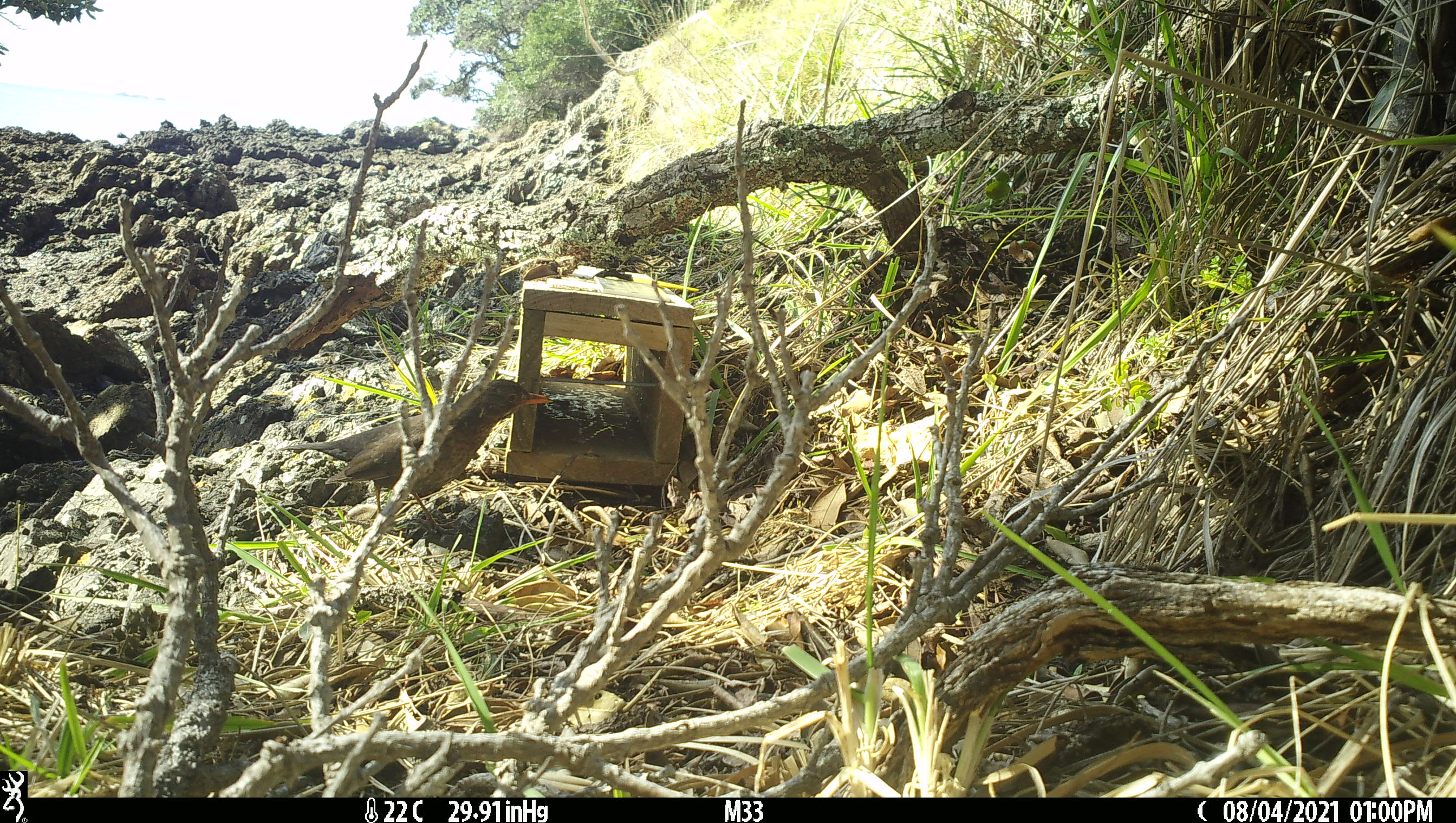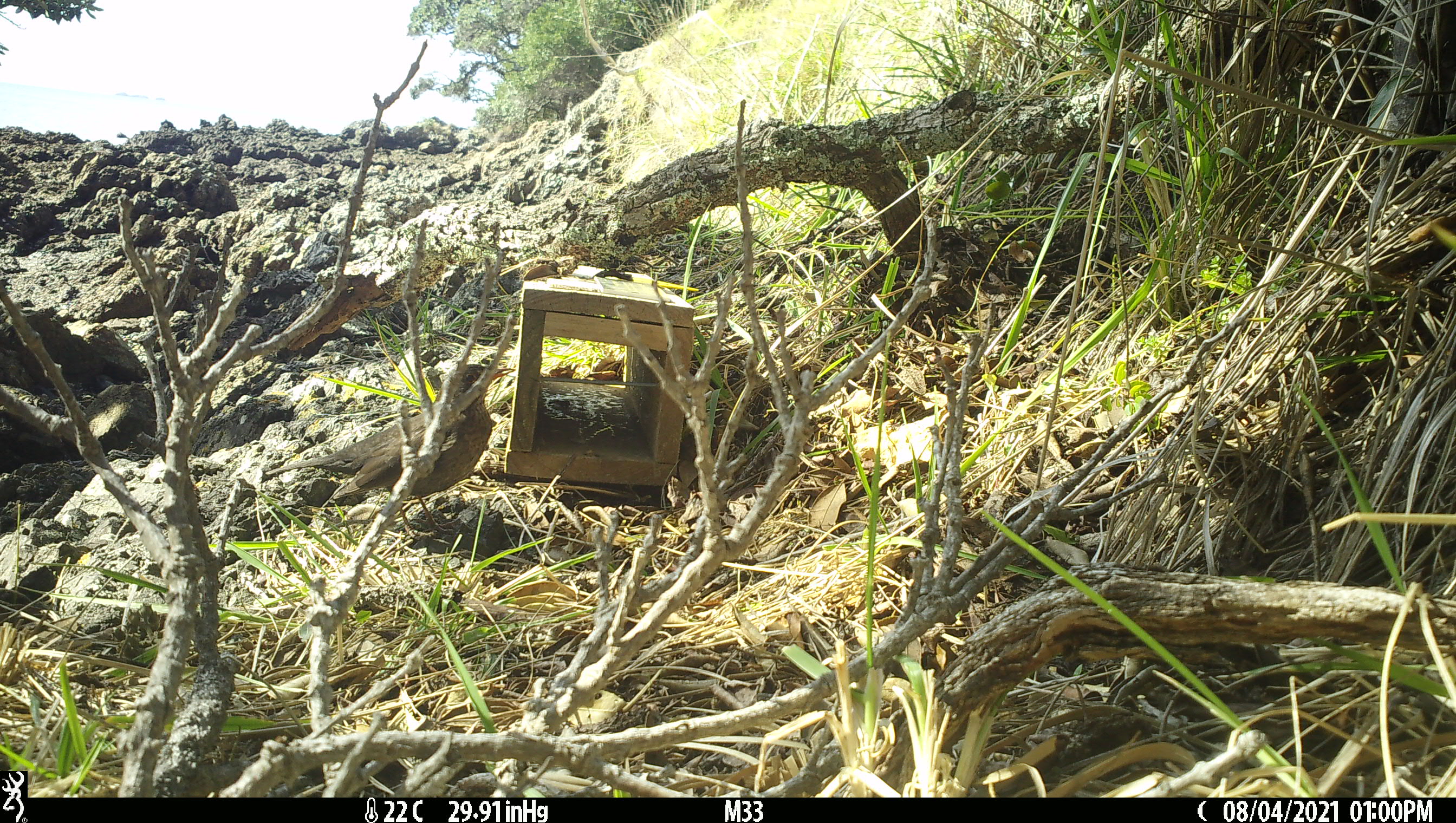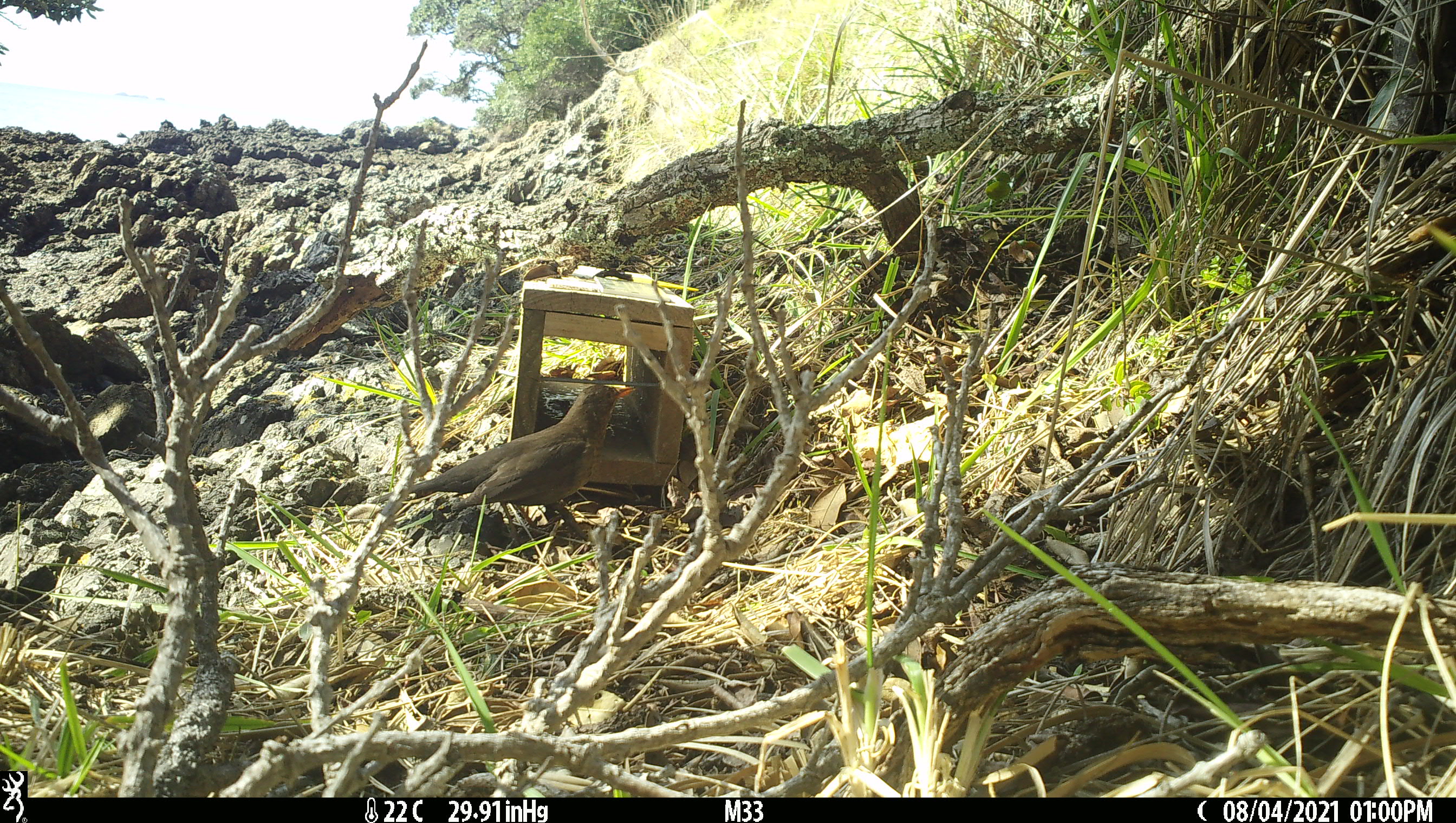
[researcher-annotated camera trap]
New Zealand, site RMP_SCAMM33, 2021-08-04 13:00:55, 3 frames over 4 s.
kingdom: Animalia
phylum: Chordata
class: Aves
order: Passeriformes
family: Turdidae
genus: Turdus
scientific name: Turdus merula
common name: eurasian blackbird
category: blackbird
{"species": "blackbird (eurasian blackbird) (Turdus merula)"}